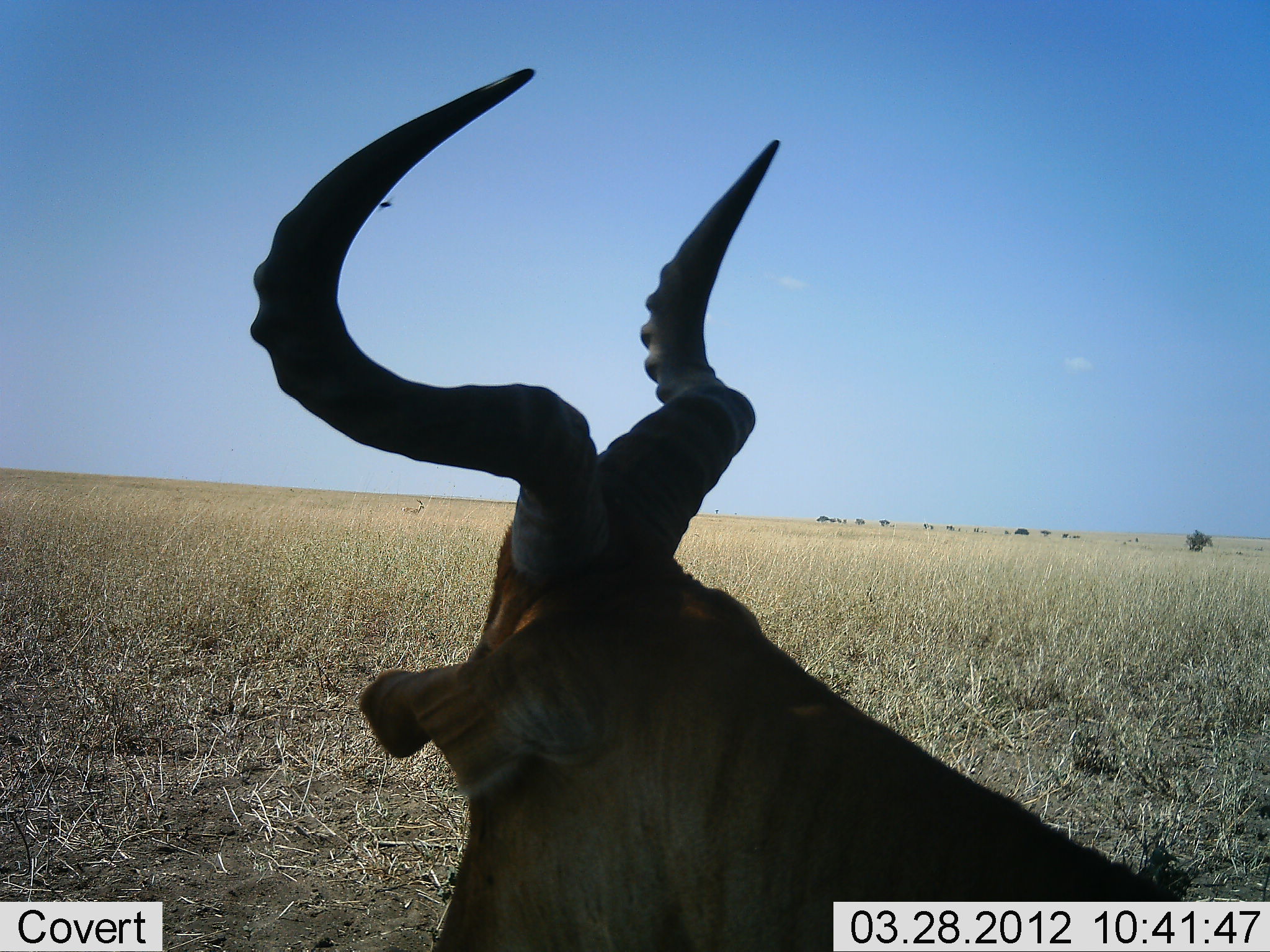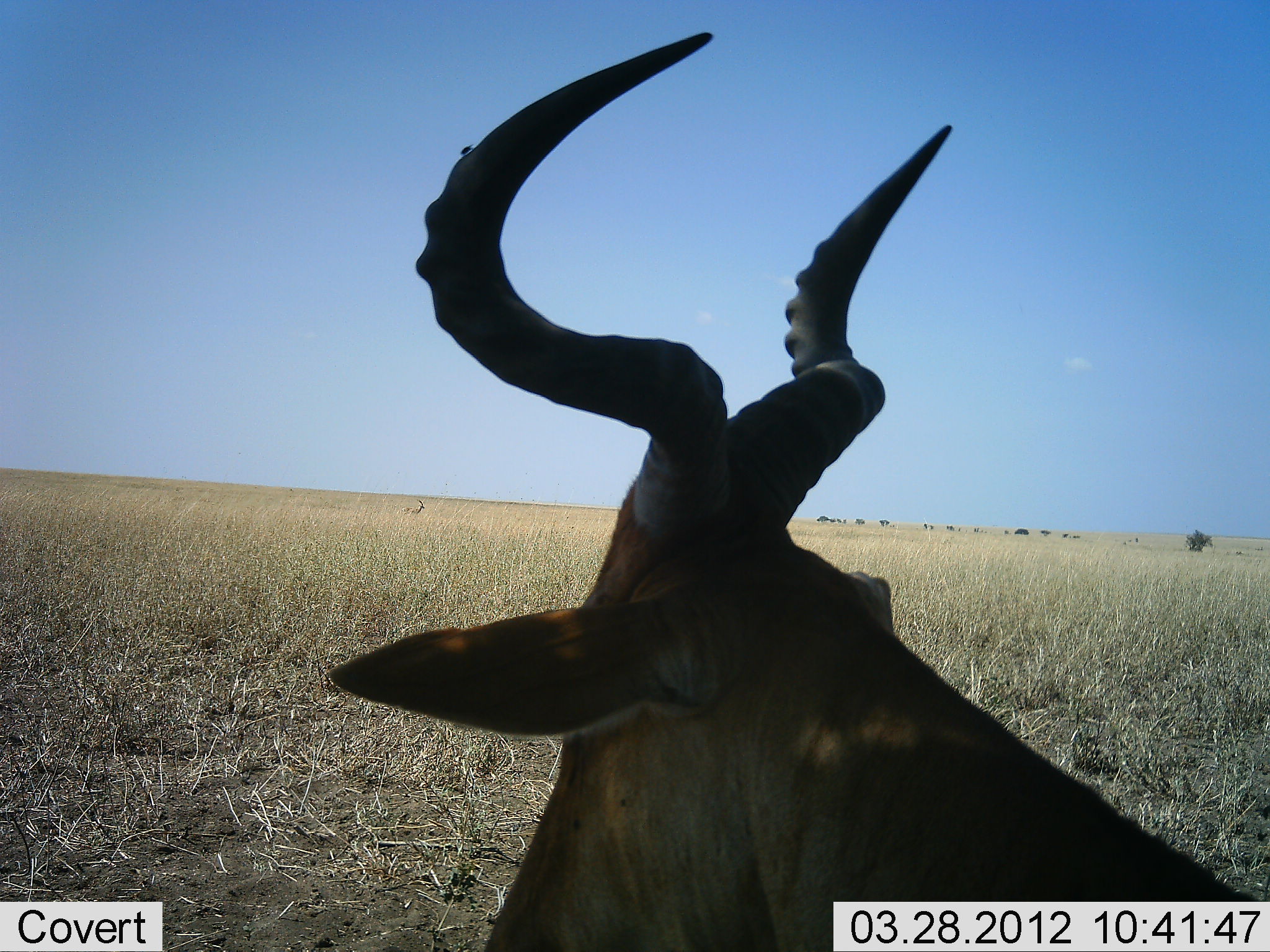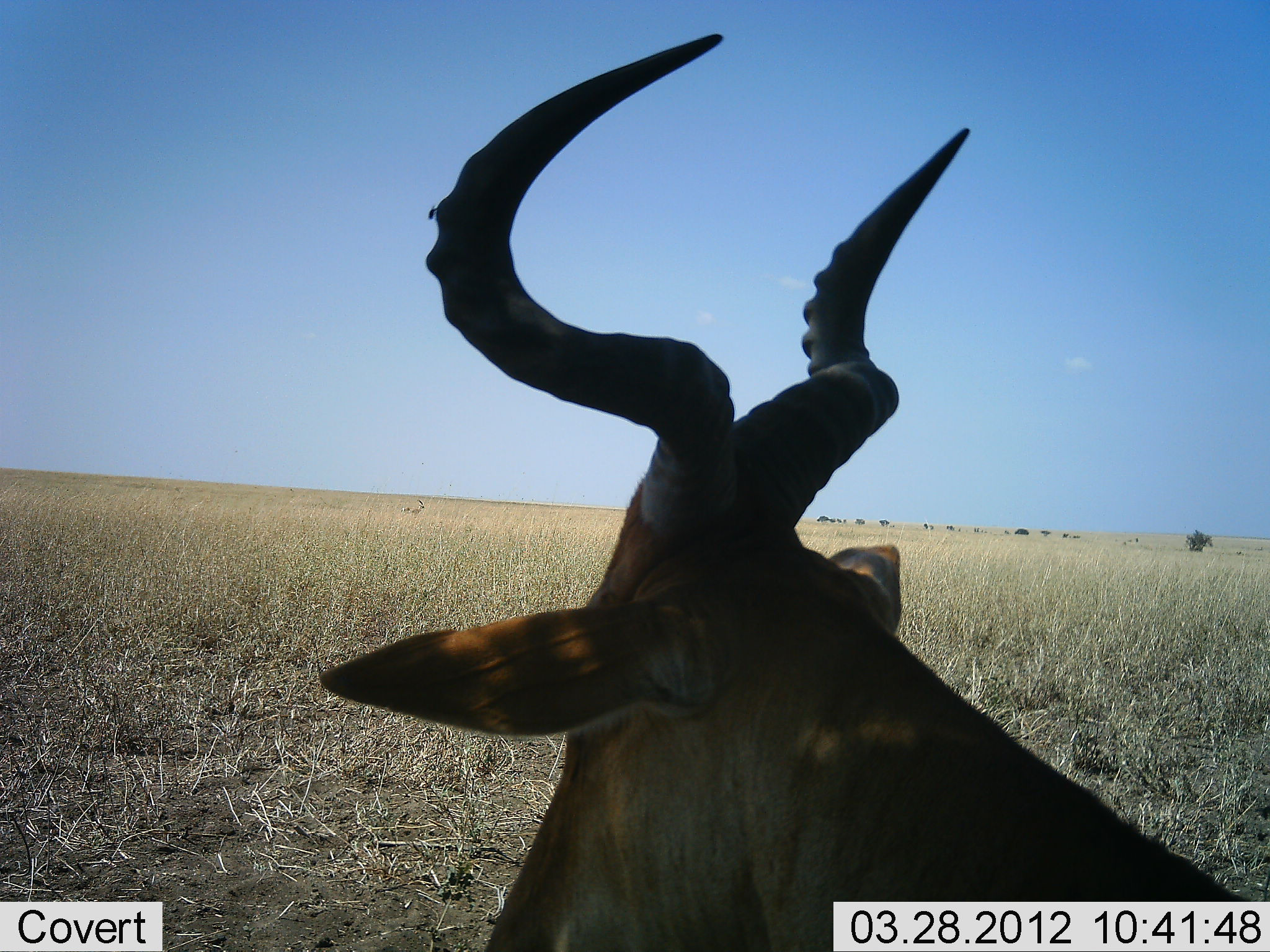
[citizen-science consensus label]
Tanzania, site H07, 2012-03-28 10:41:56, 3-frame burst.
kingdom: Animalia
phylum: Chordata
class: Mammalia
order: Artiodactyla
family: Bovidae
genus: Alcelaphus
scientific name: Alcelaphus buselaphus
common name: hartebeest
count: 1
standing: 28%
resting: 76%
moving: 0%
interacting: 0%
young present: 0%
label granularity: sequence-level